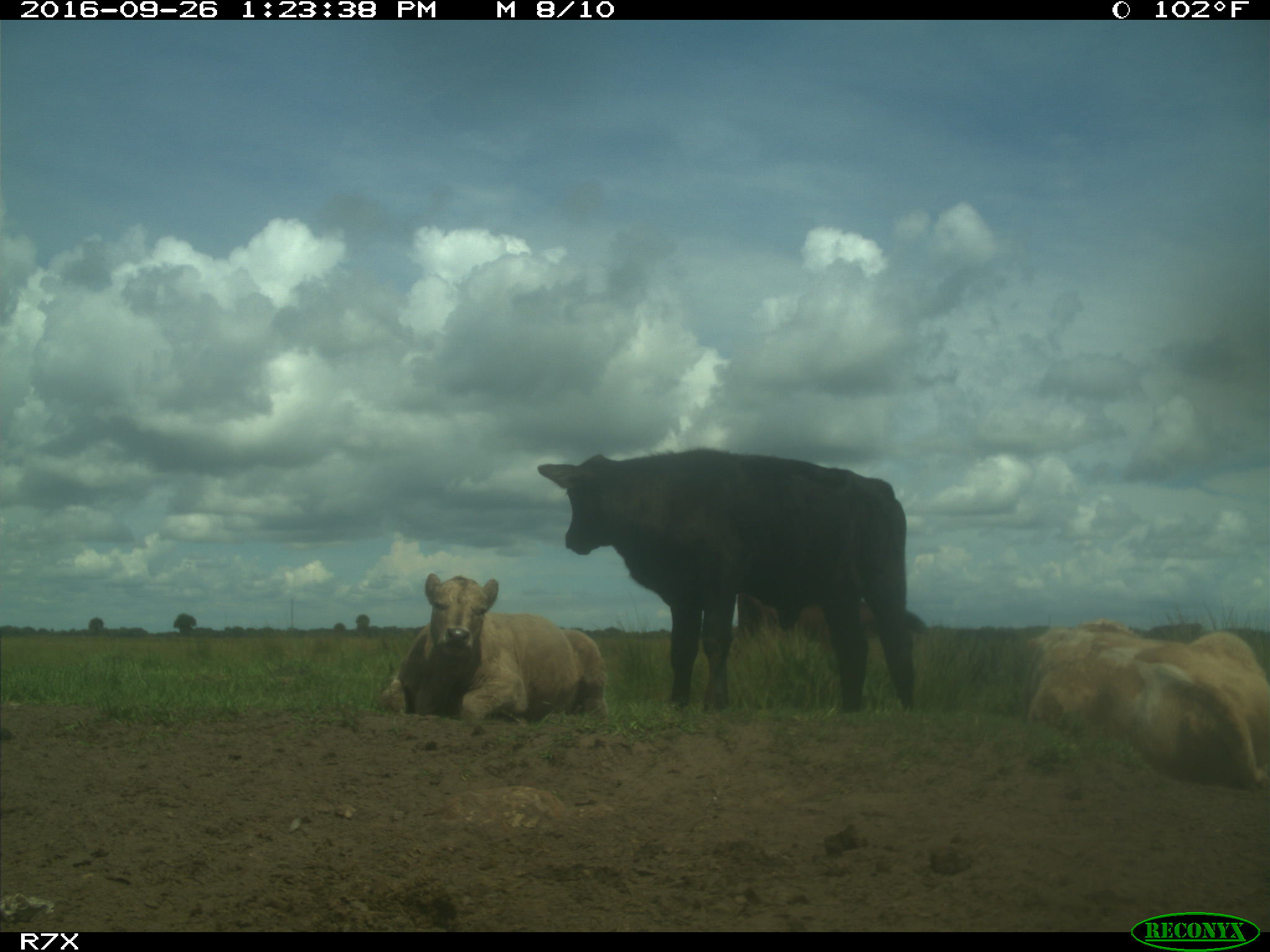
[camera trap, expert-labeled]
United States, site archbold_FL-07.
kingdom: Animalia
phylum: Chordata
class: Mammalia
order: Artiodactyla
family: Bovidae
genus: Bos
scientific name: Bos taurus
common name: domestic cow